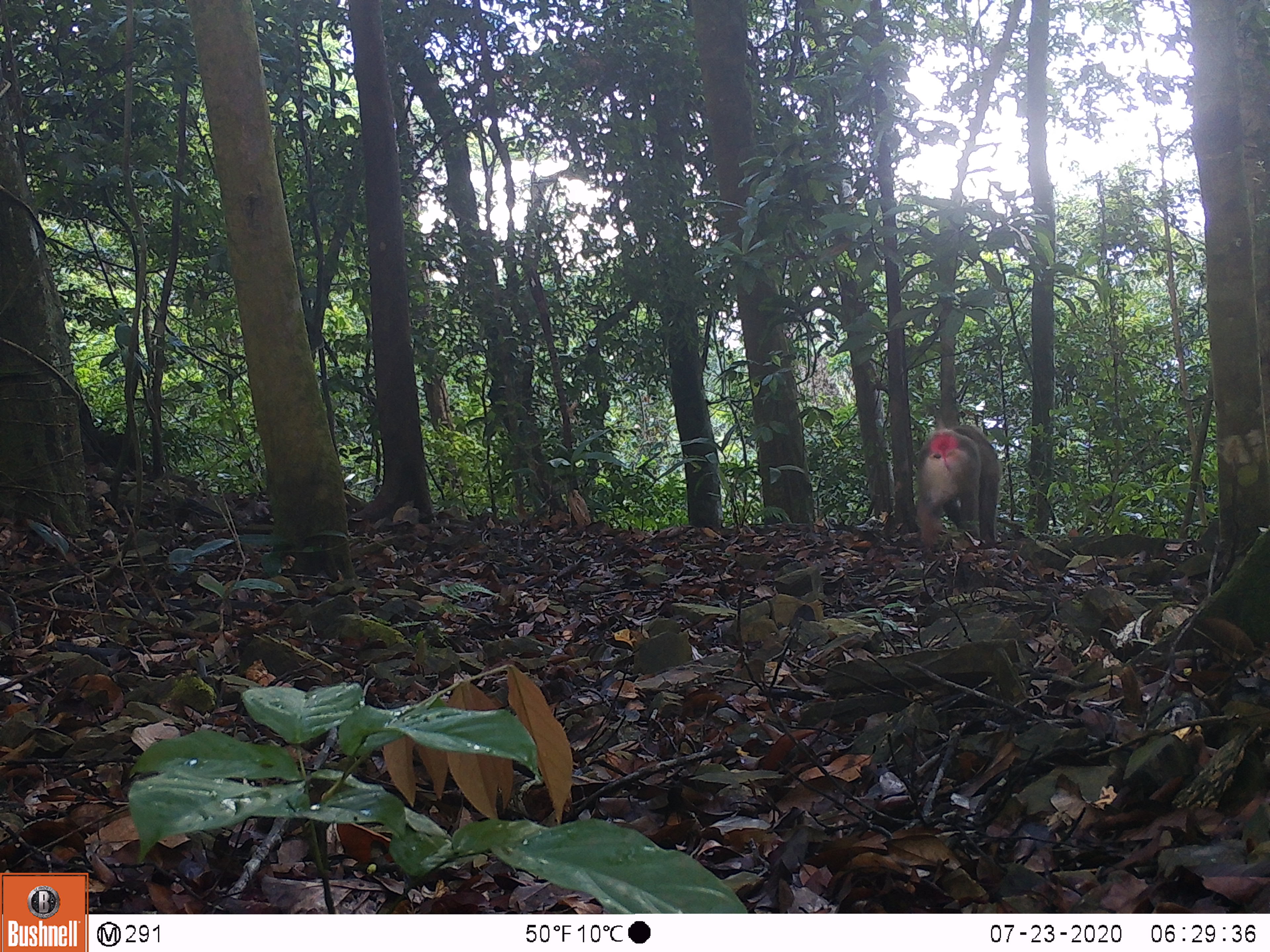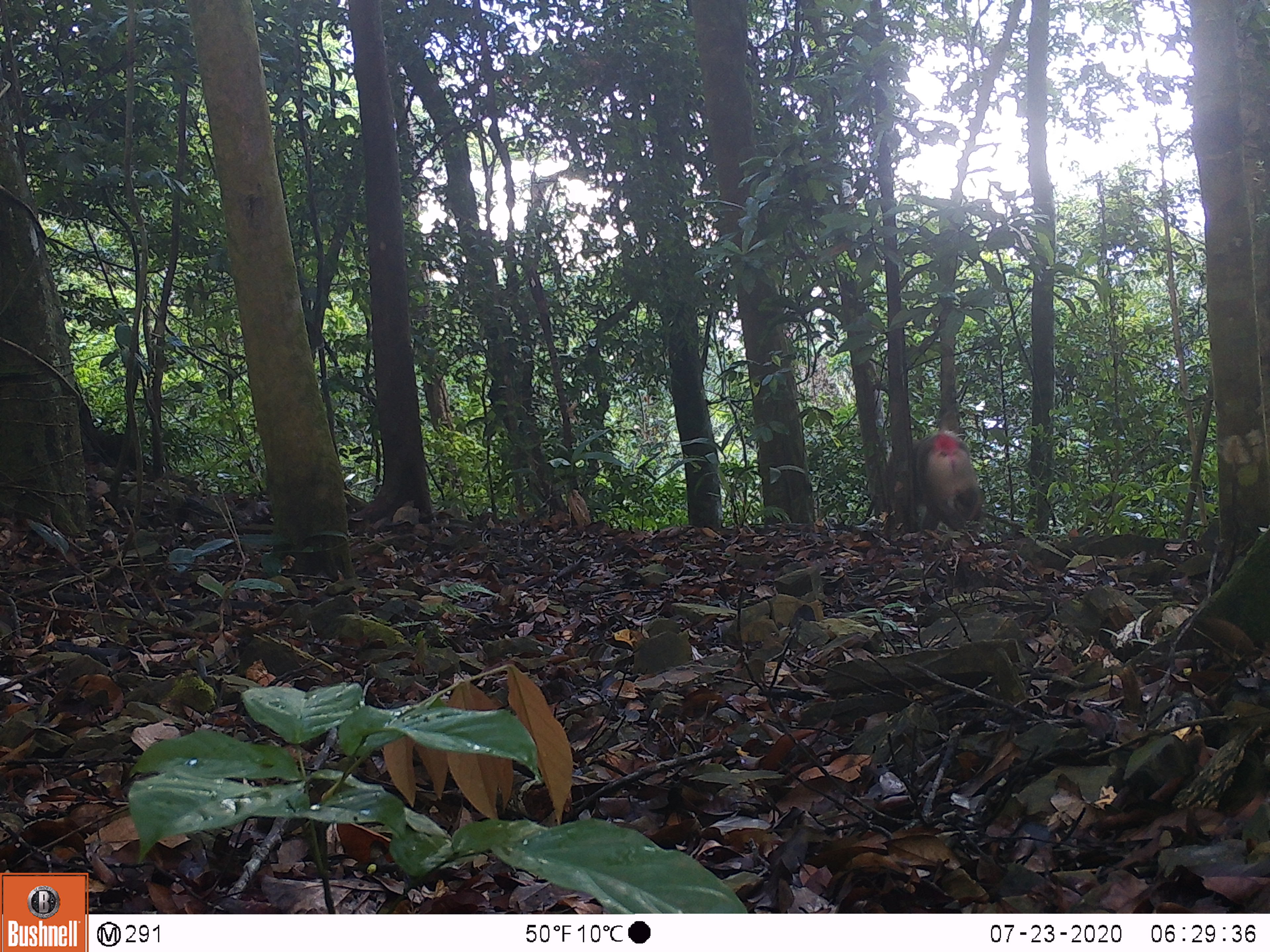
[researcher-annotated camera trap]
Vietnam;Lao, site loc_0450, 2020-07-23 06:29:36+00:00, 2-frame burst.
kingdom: Animalia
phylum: Chordata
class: Mammalia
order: Primates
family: Cercopithecidae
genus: Macaca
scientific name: Macaca nemestrina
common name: pig-tailed macaque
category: pig tailed macaque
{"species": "pig tailed macaque (pig-tailed macaque) (Macaca nemestrina)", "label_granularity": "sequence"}